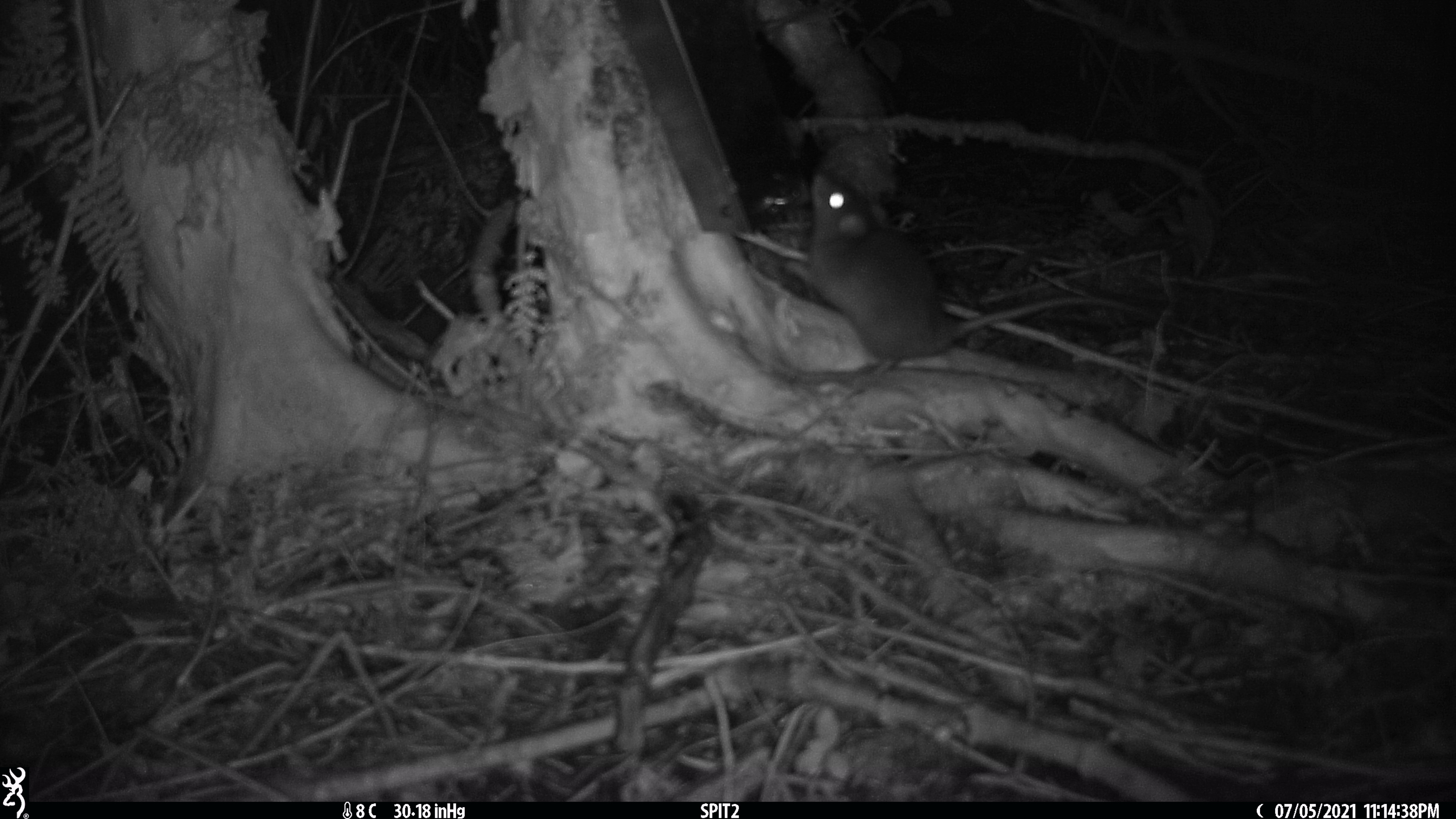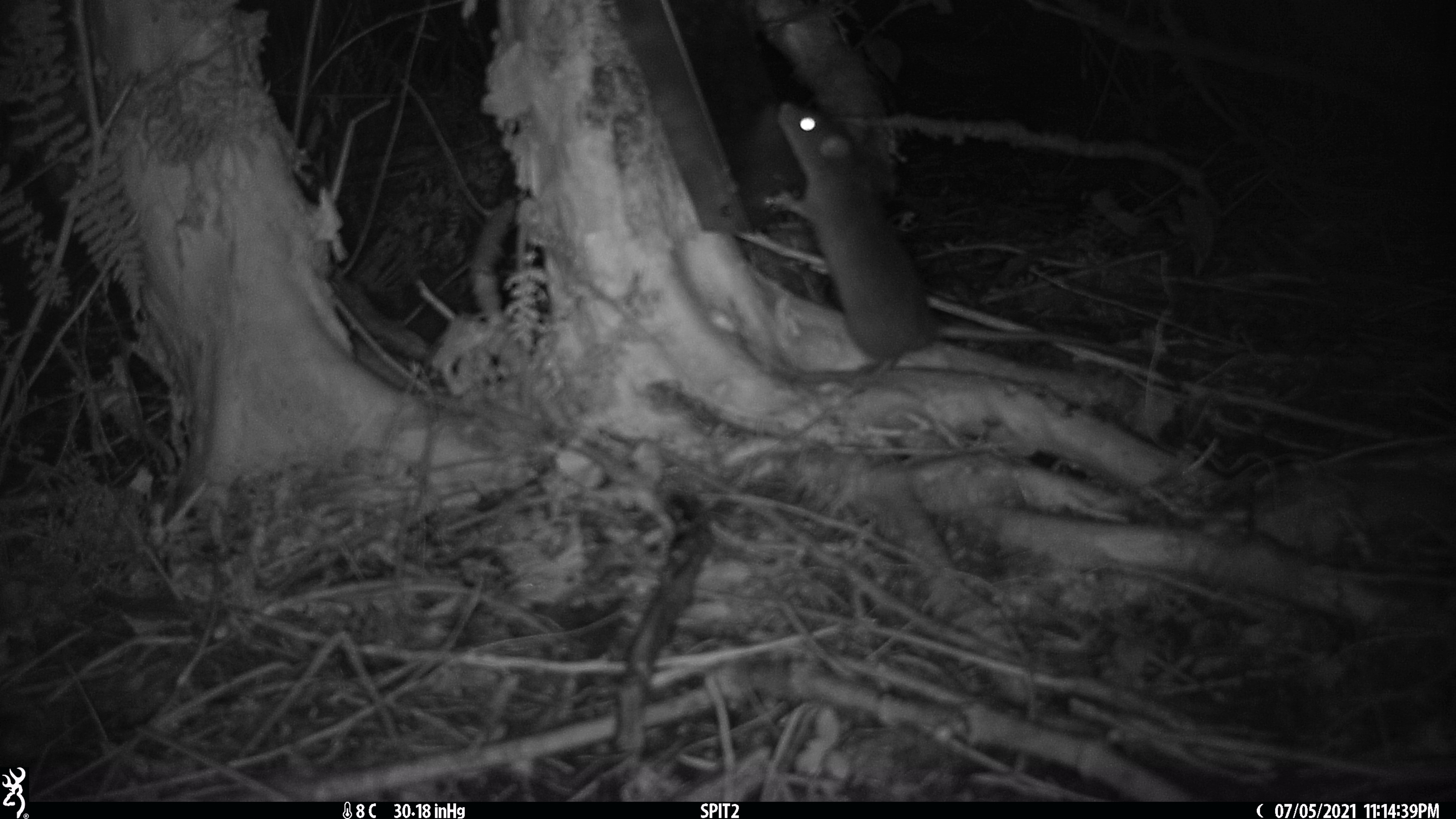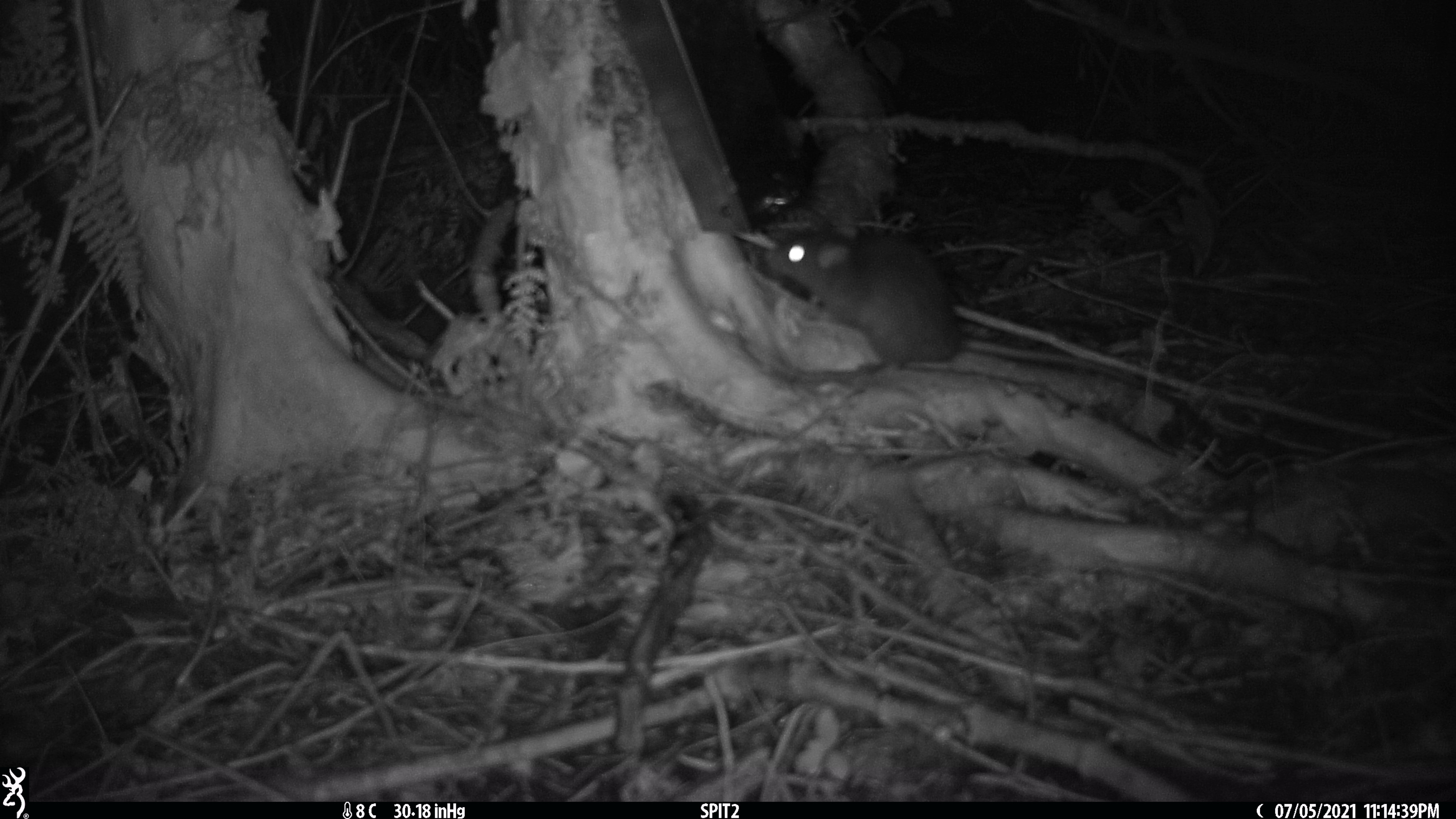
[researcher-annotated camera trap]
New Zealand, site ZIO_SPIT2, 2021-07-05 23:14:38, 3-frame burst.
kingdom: Animalia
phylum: Chordata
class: Mammalia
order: Rodentia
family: Muridae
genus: Rattus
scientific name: Rattus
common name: rat